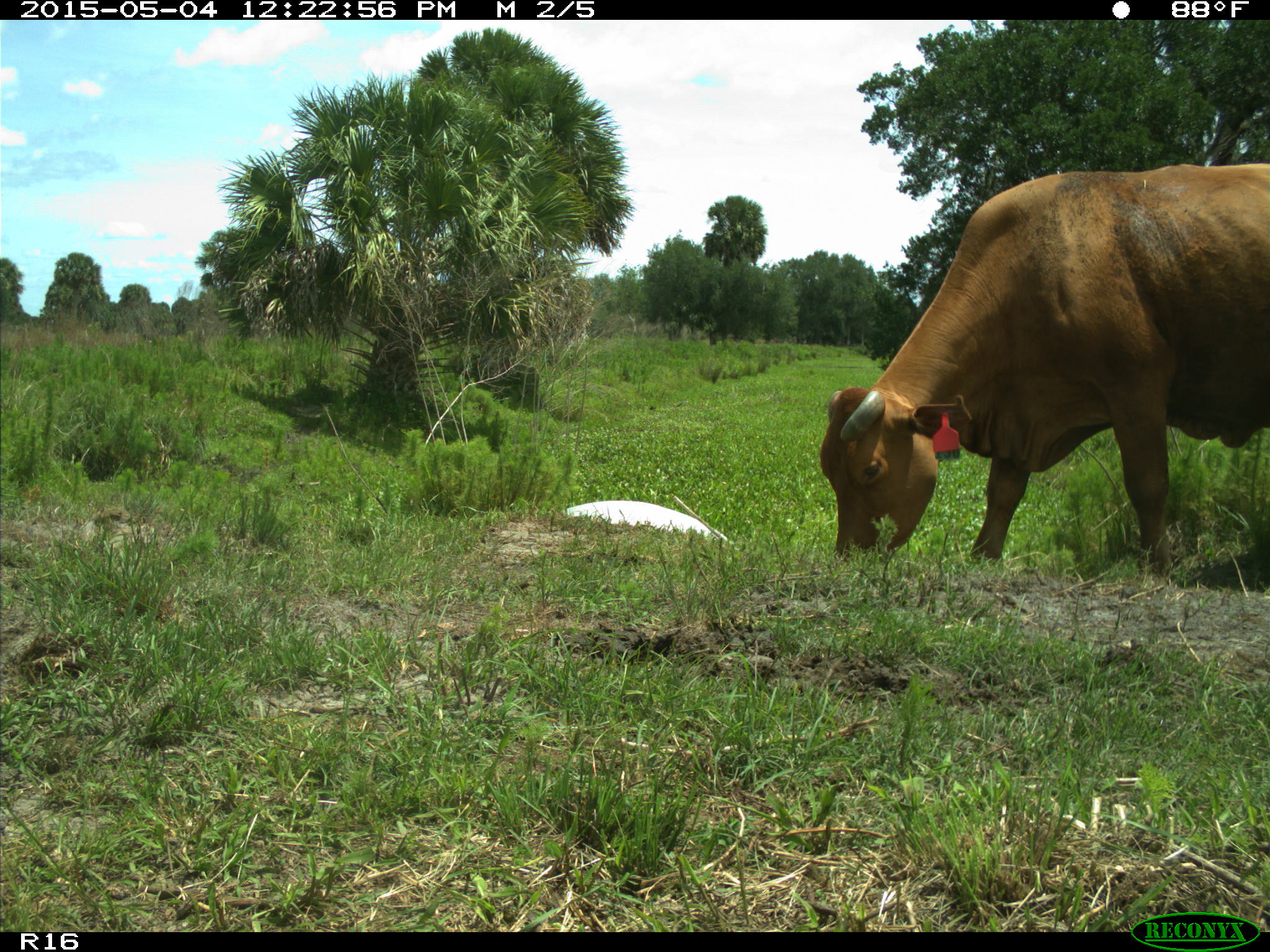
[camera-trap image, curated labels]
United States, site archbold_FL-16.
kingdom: Animalia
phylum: Chordata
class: Mammalia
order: Artiodactyla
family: Bovidae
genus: Bos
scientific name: Bos taurus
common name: domestic cow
Bos taurus (domestic cow).